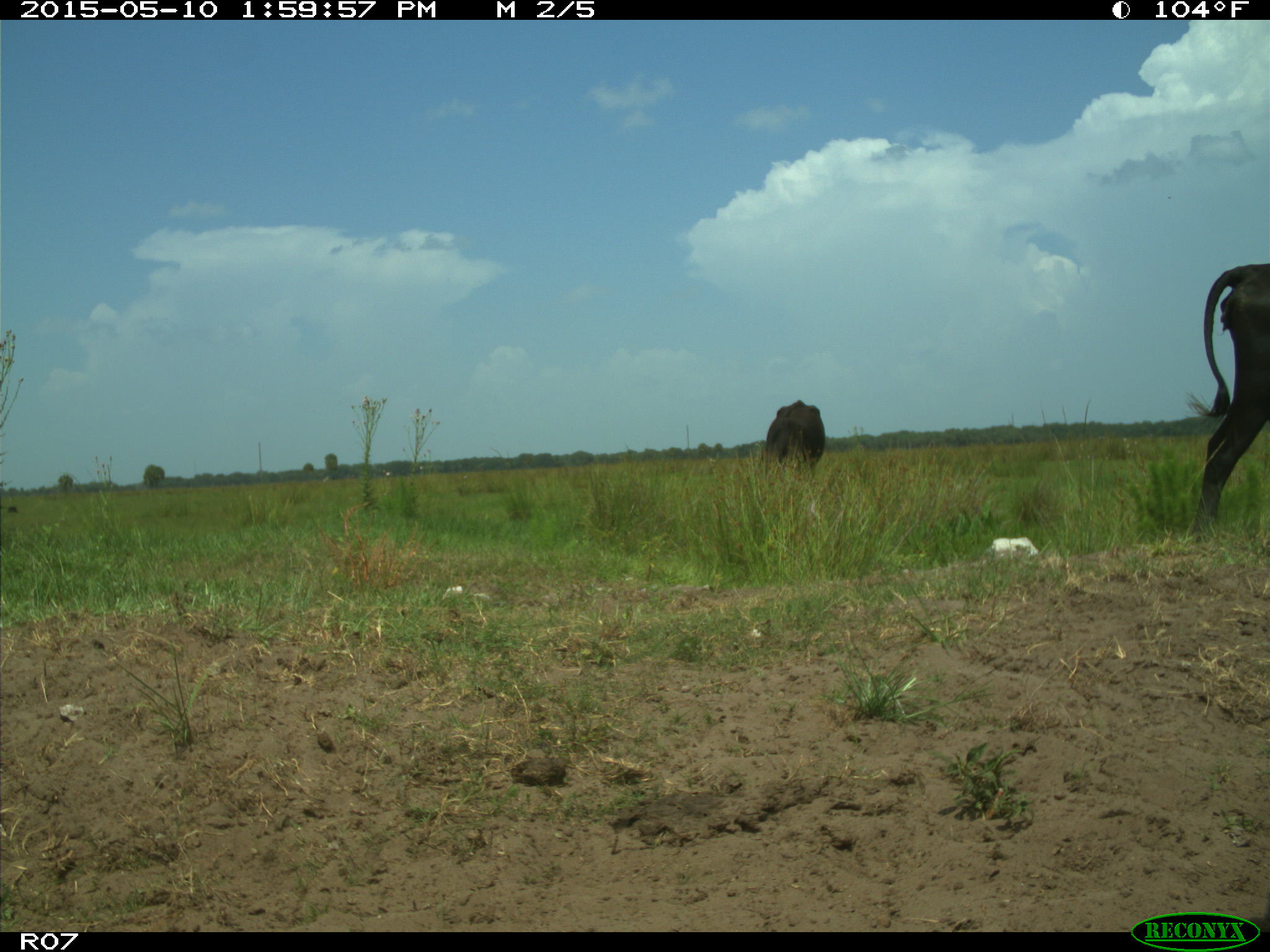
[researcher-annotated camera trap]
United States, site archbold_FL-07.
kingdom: Animalia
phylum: Chordata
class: Mammalia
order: Artiodactyla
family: Bovidae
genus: Bos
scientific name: Bos taurus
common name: domestic cow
Bos taurus (domestic cow).